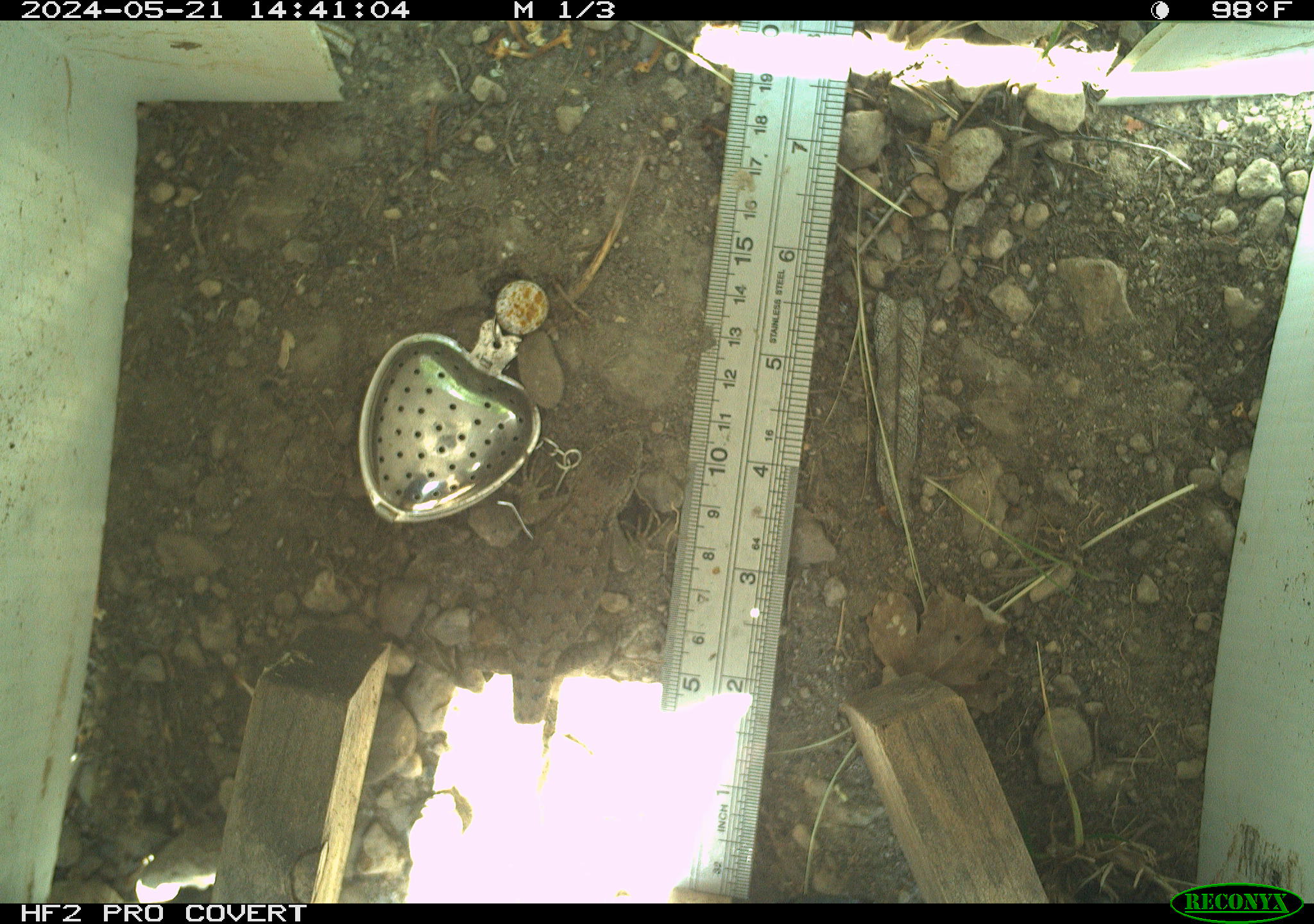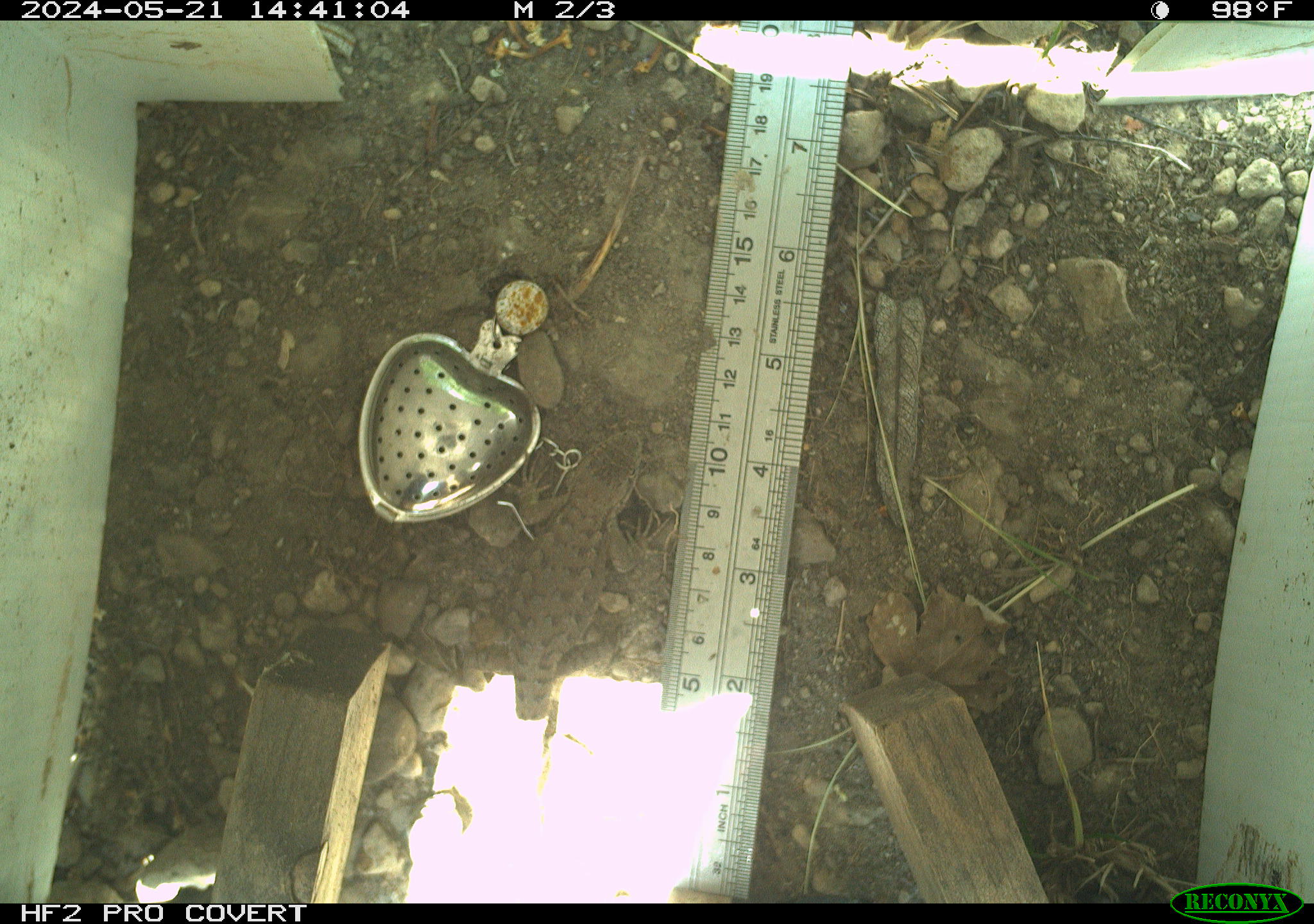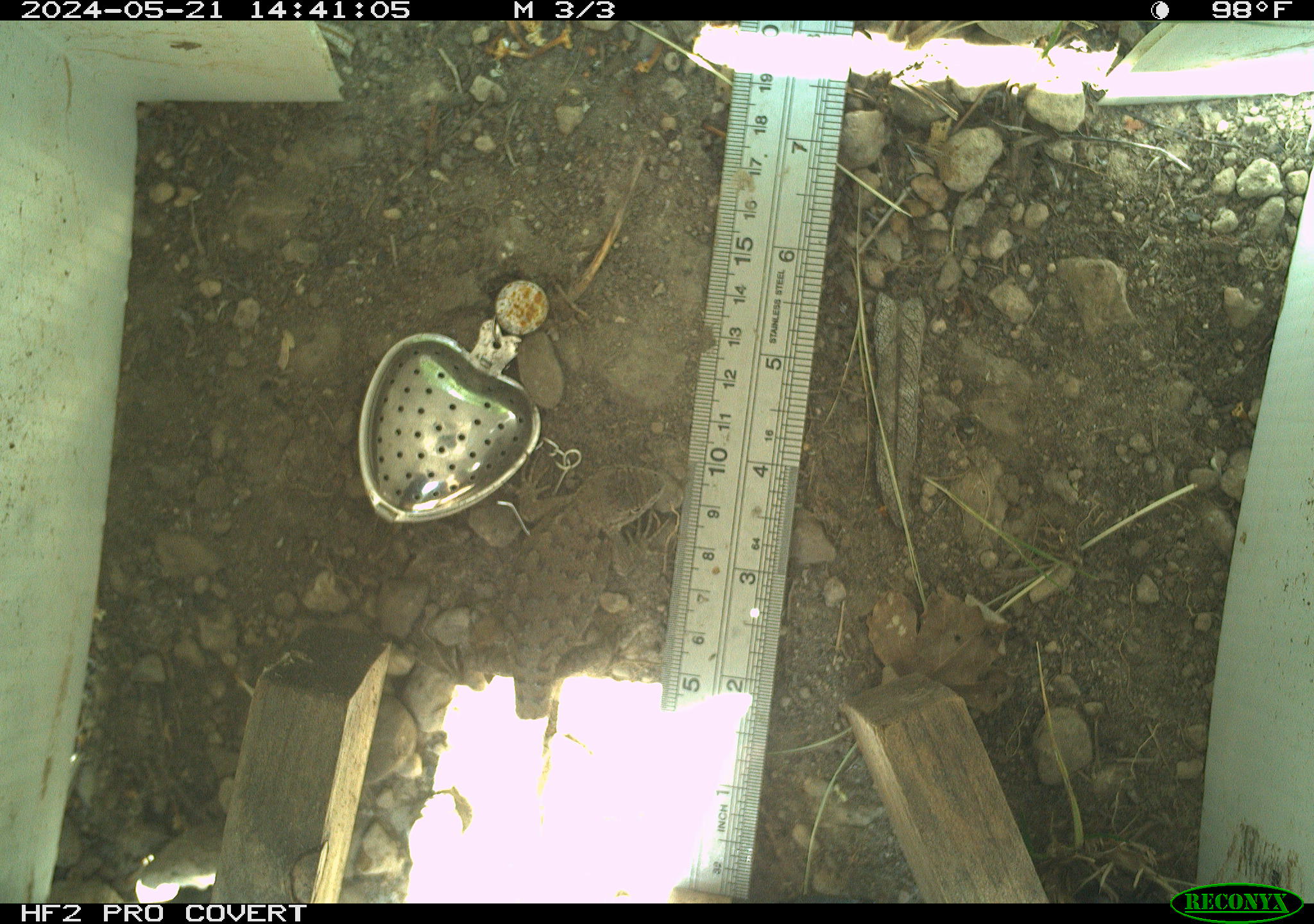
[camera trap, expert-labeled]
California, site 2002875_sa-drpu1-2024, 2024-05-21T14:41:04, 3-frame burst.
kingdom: Animalia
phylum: Chordata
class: Reptilia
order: Squamata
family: Phrynosomatidae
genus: Sceloporus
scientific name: Sceloporus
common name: spiny lizards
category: sceloporus species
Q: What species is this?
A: Sceloporus species (spiny lizards) (Sceloporus).